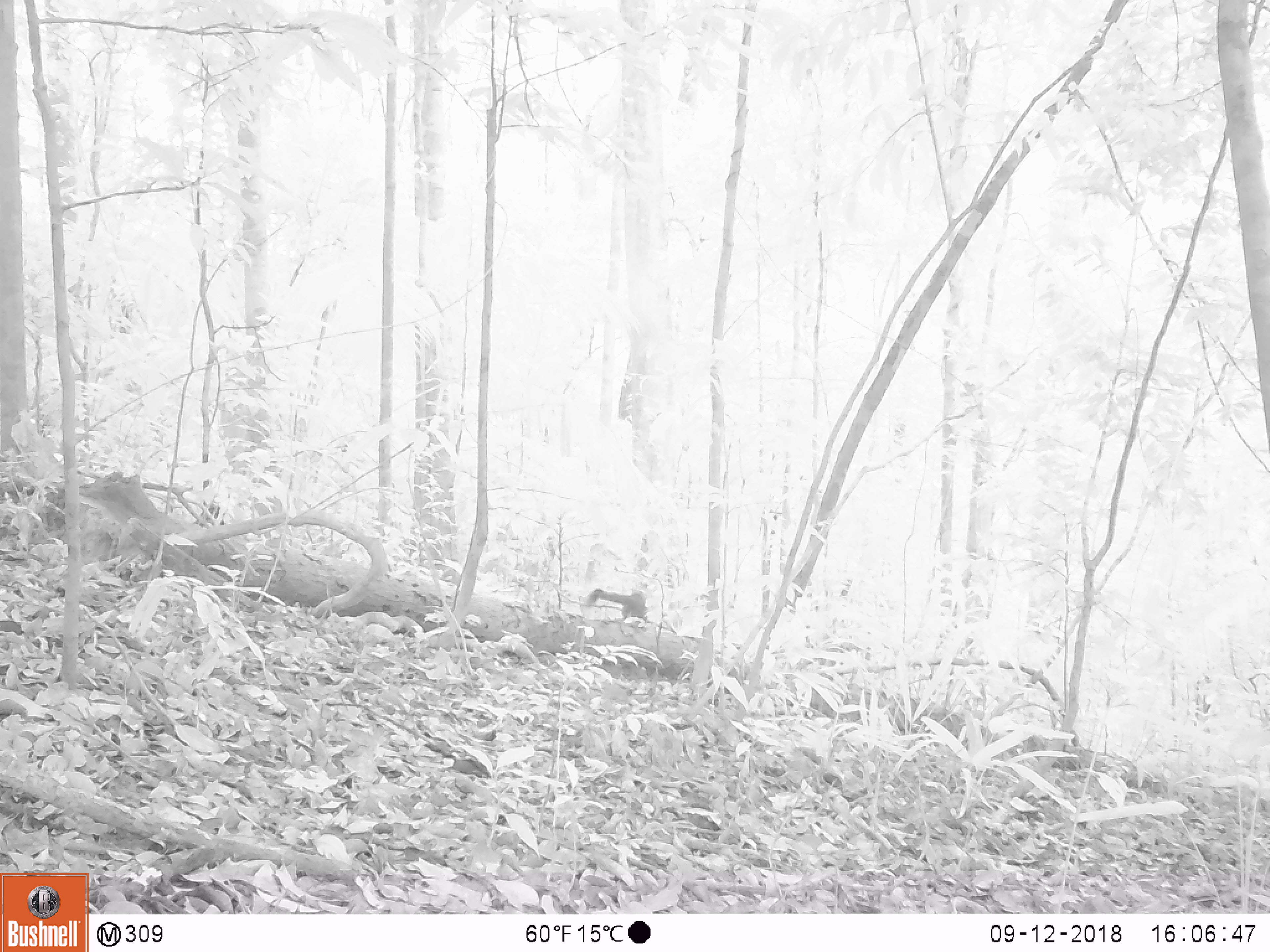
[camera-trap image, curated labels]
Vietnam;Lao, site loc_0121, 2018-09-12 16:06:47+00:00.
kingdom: Animalia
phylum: Chordata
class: Mammalia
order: Rodentia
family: Sciuridae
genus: Sciurus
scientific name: Sciurus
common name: squirrel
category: unidentified squirrel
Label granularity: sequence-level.